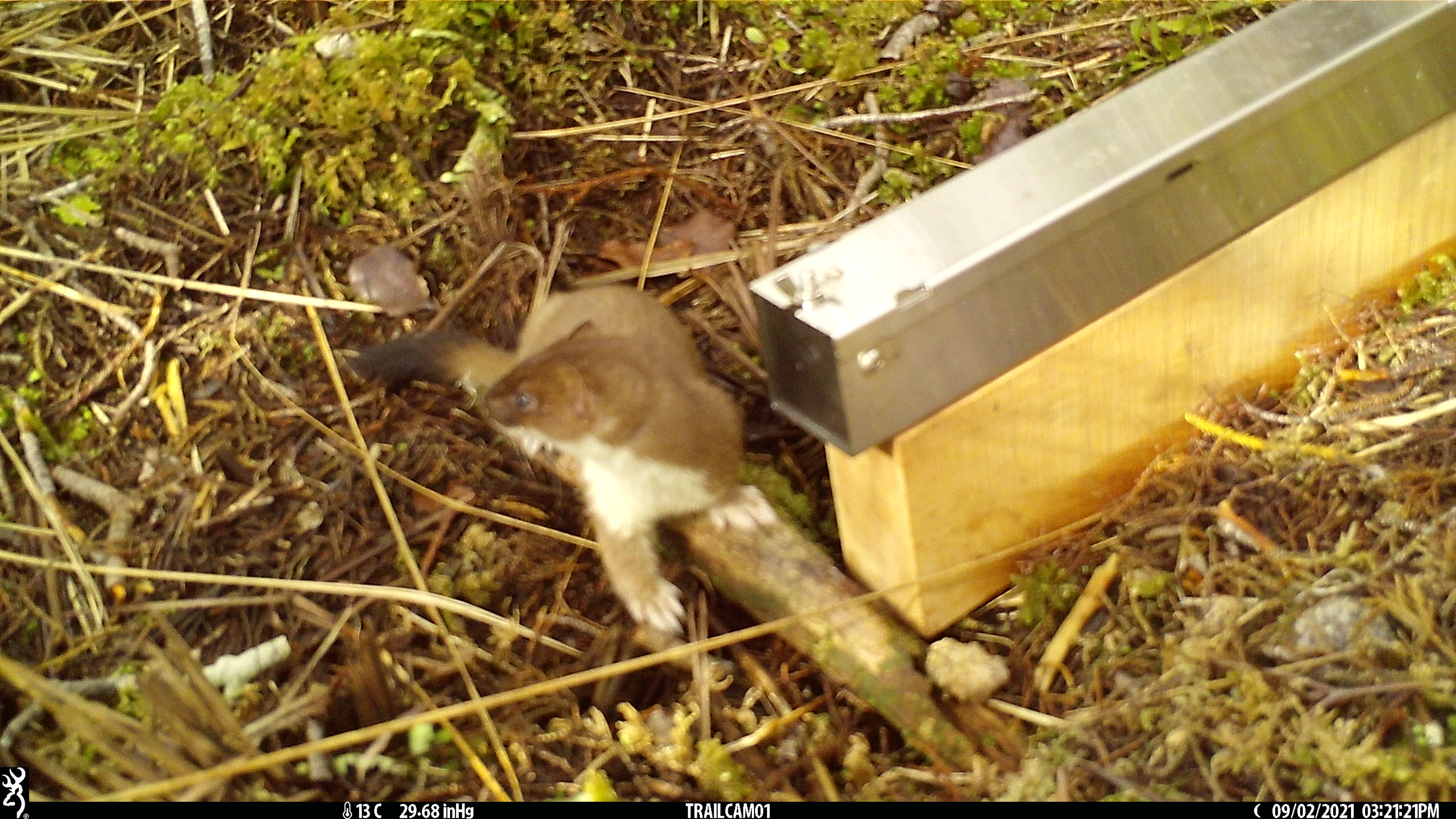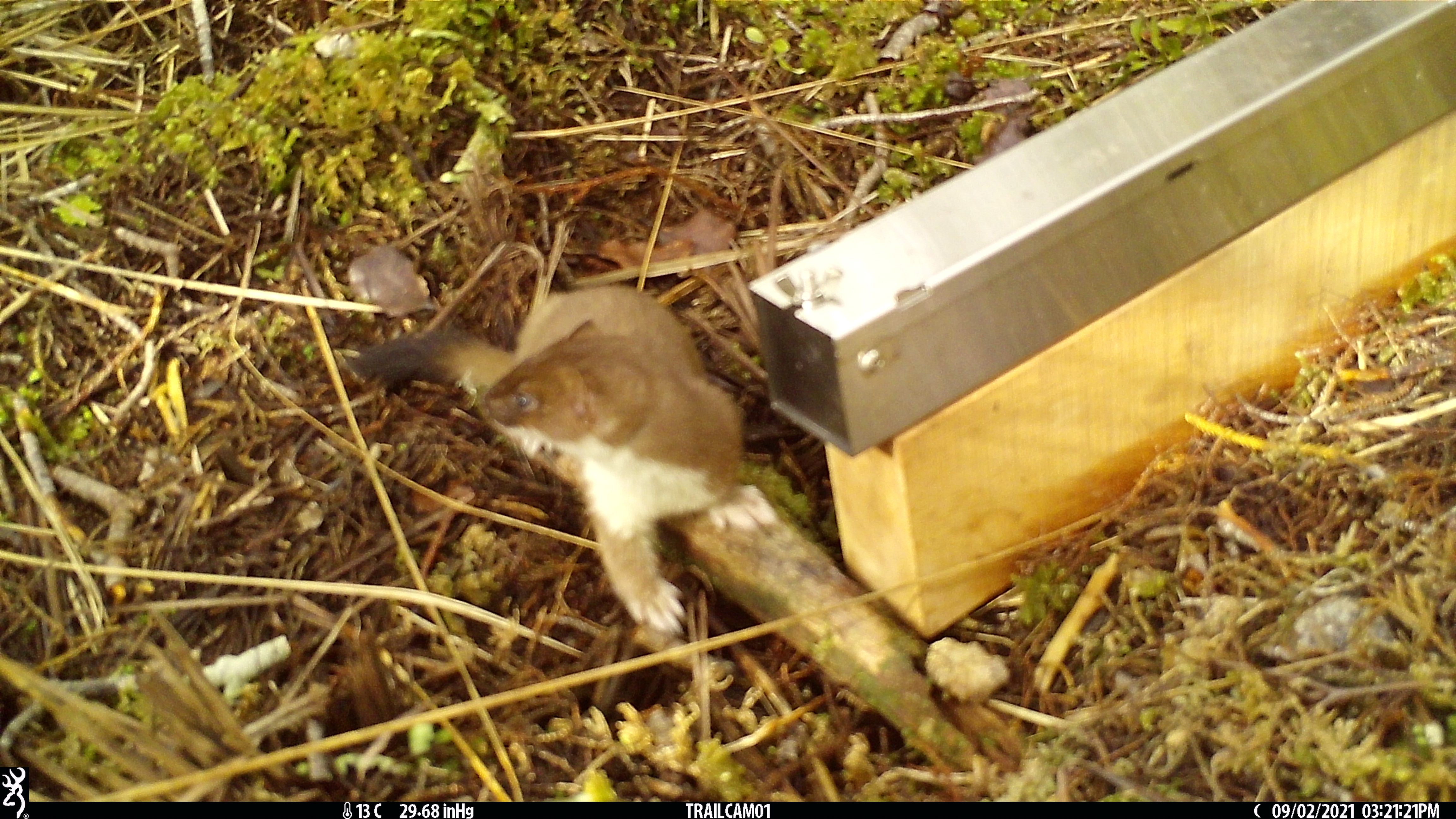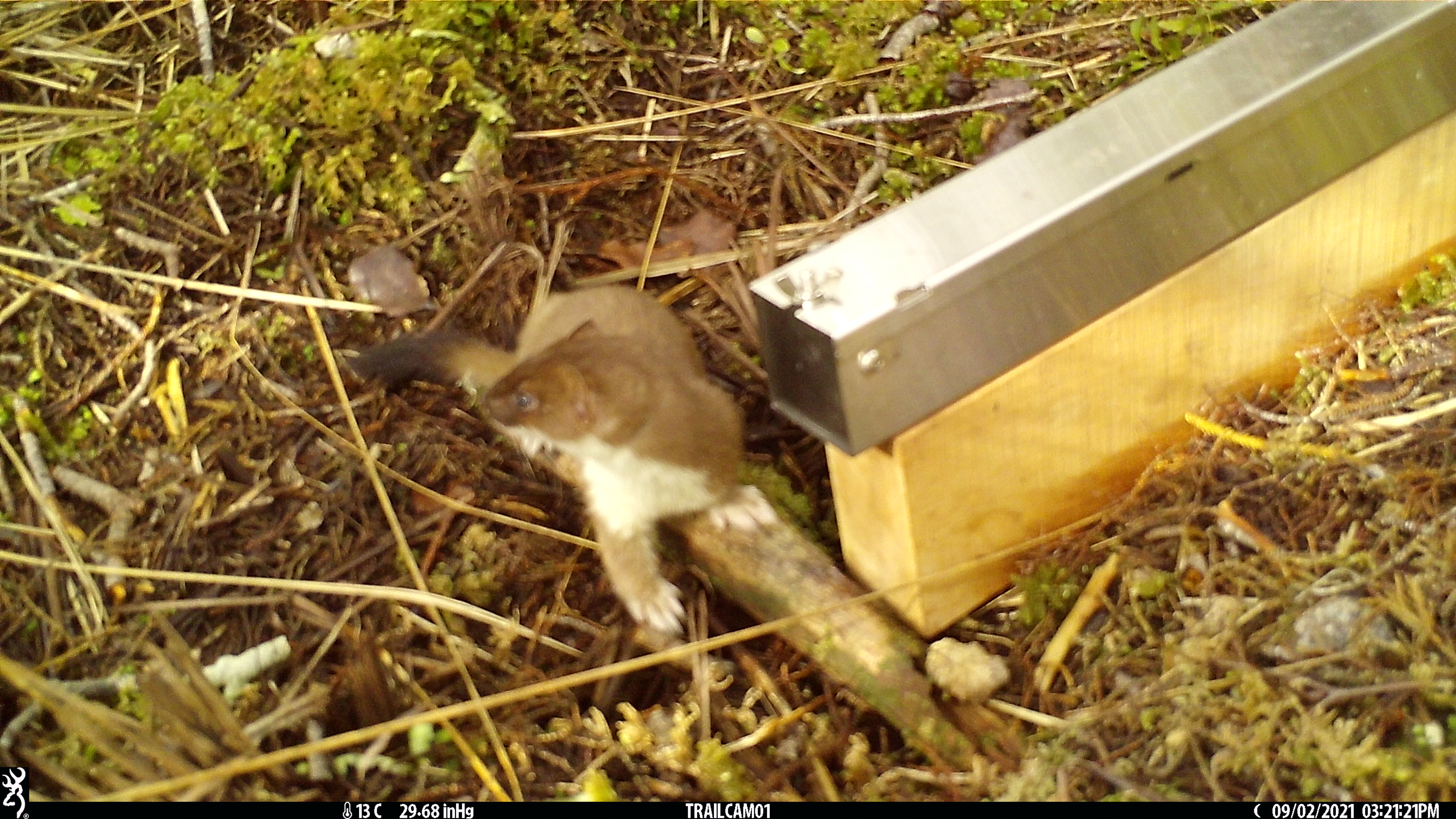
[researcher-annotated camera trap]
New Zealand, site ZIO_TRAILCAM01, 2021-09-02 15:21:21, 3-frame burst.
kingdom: Animalia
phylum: Chordata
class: Mammalia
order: Carnivora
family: Mustelidae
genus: Mustela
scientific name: Mustela erminea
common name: stoat